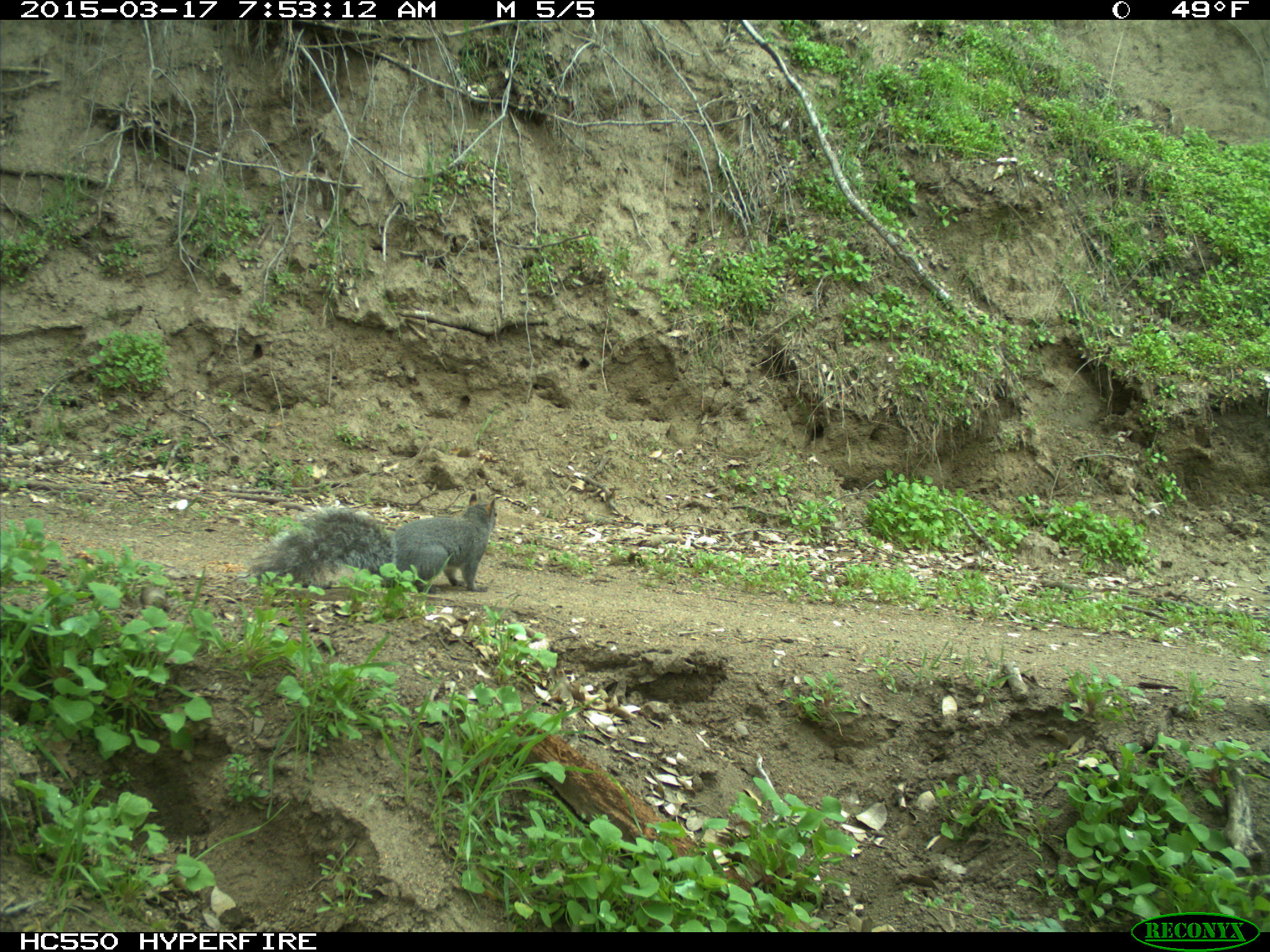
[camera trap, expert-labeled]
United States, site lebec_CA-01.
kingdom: Animalia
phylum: Chordata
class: Mammalia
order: Rodentia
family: Sciuridae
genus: Sciurus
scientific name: Sciurus carolinensis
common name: eastern gray squirrel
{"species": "Sciurus carolinensis (eastern gray squirrel)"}